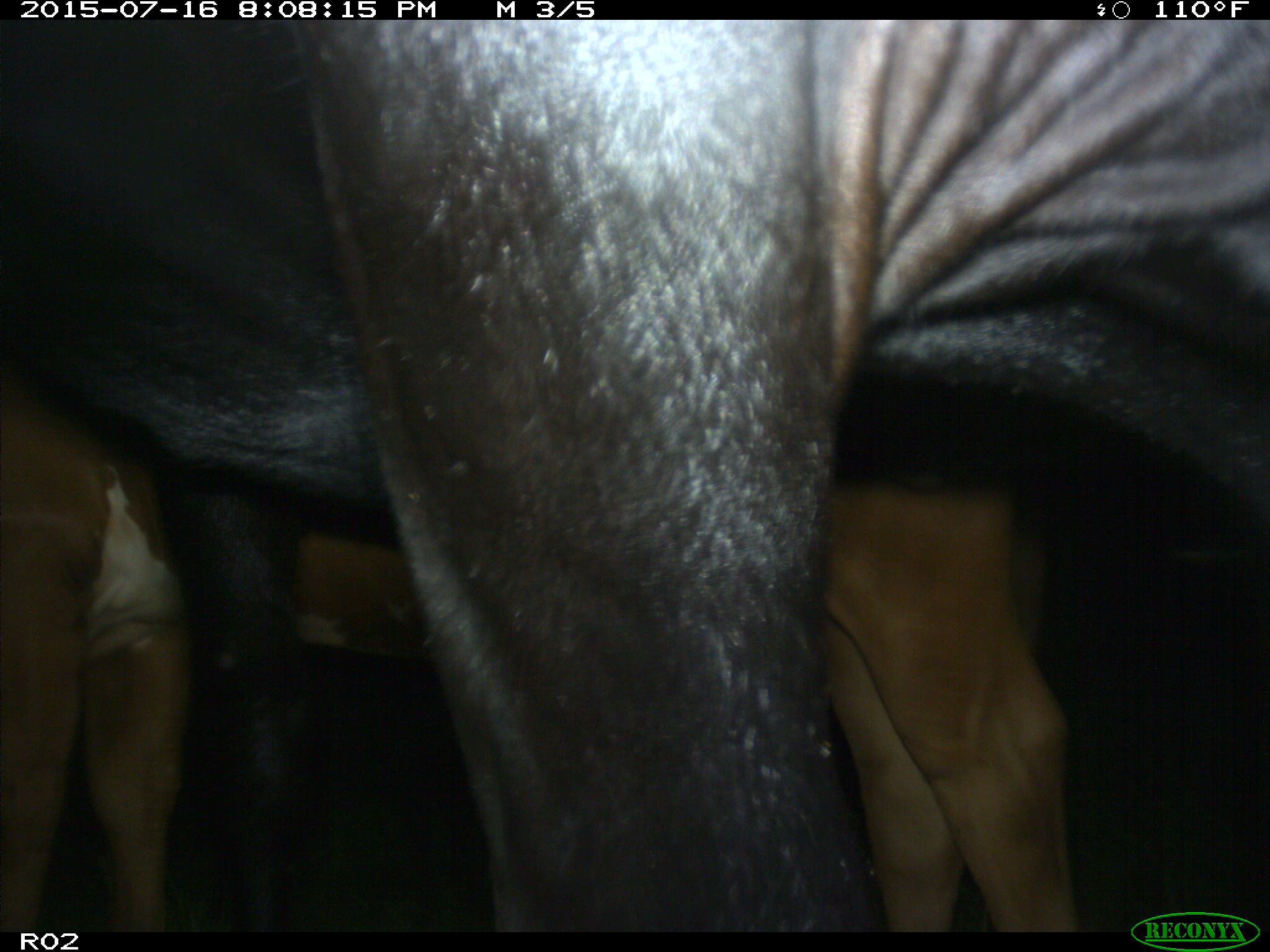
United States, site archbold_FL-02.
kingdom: Animalia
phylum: Chordata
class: Mammalia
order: Artiodactyla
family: Bovidae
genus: Bos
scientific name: Bos taurus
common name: domestic cow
Bos taurus (domestic cow).